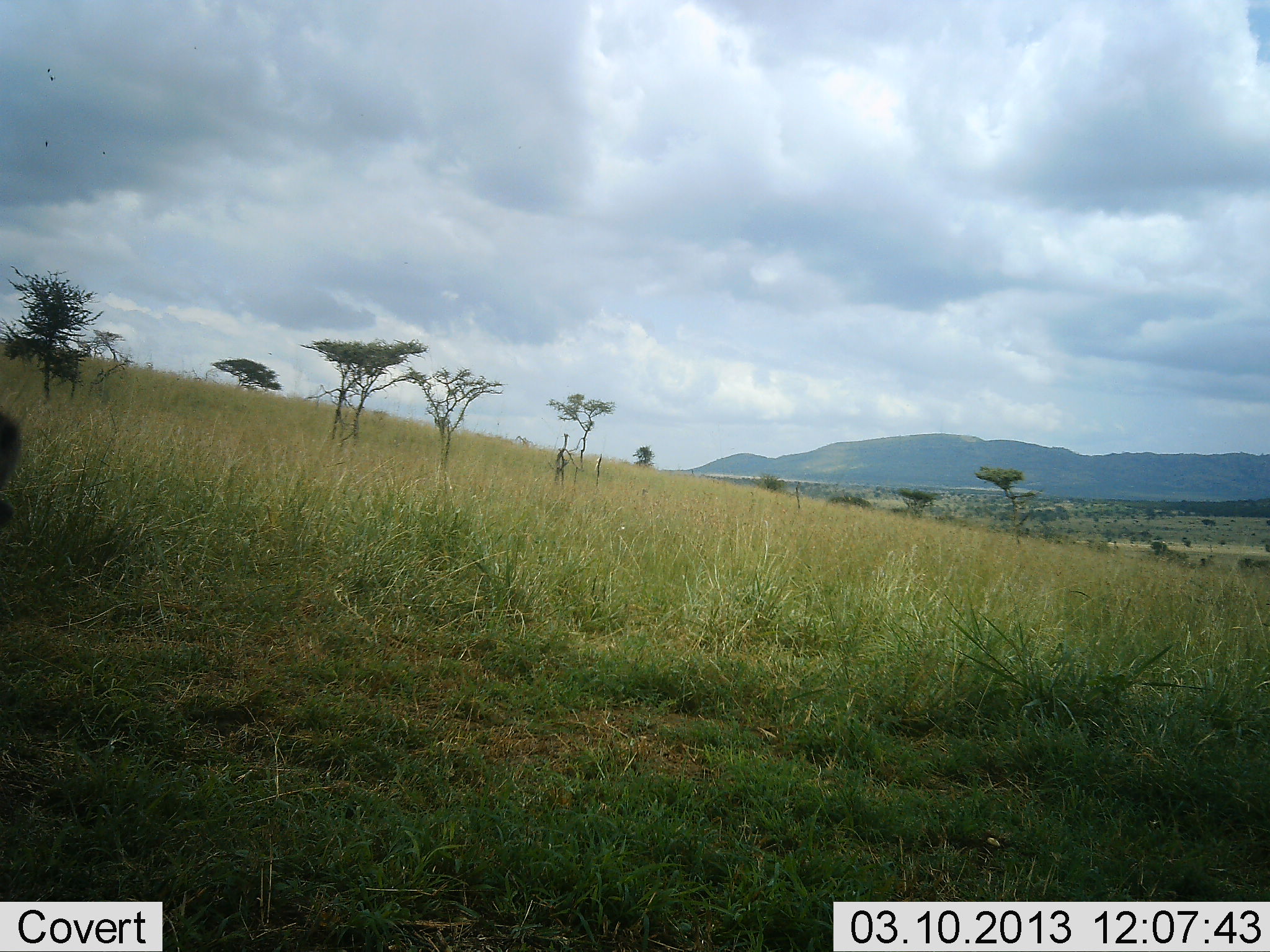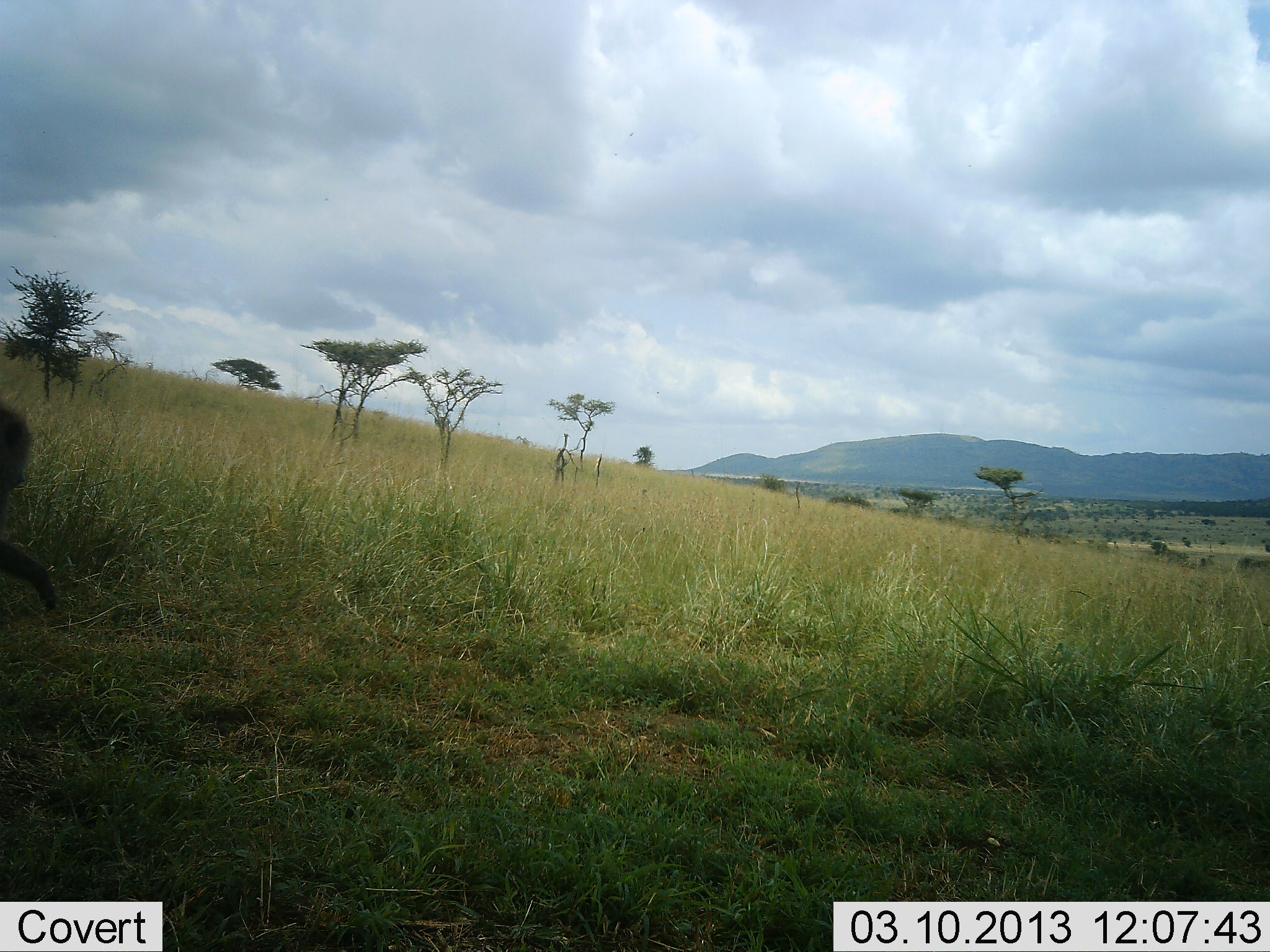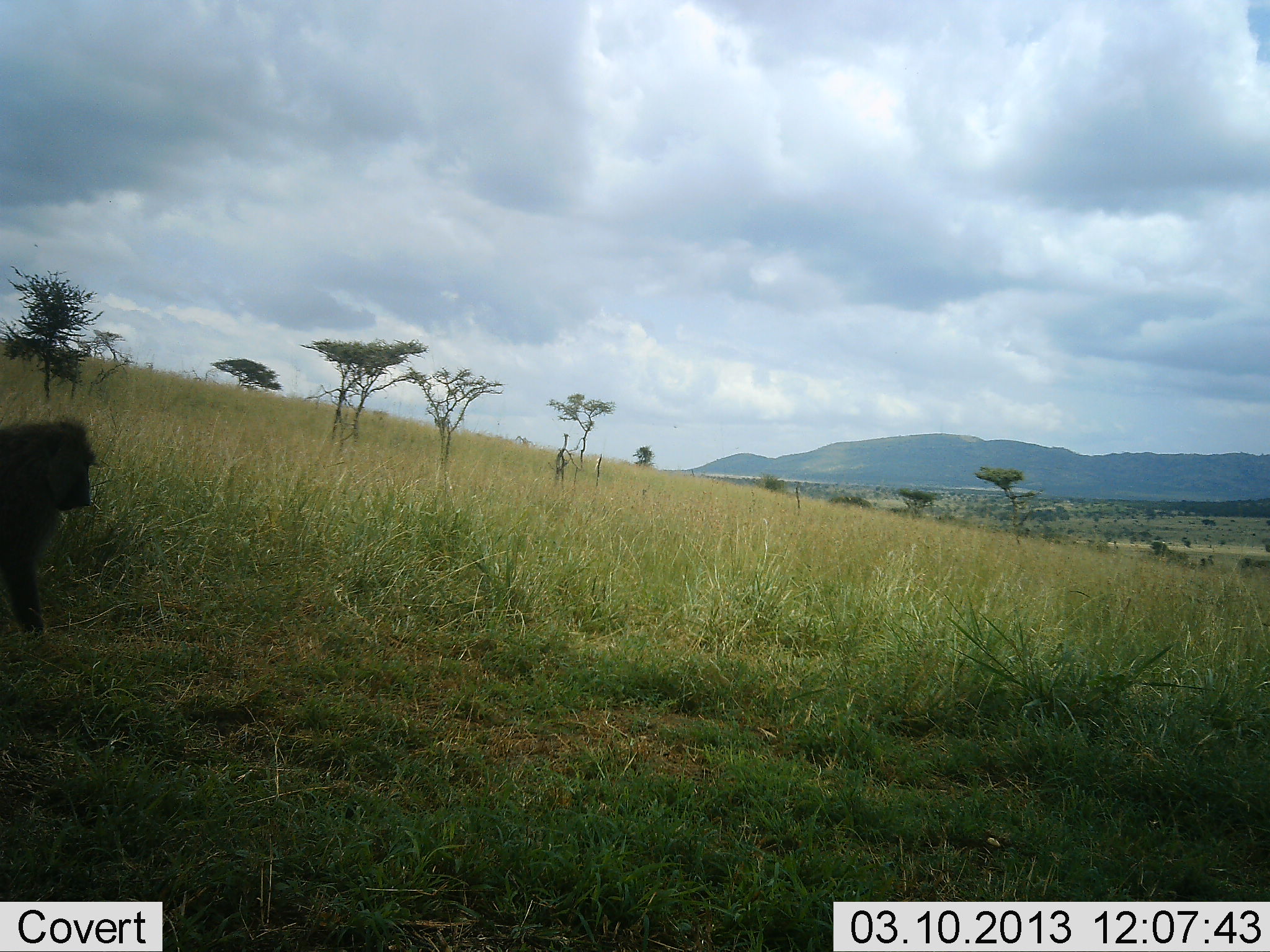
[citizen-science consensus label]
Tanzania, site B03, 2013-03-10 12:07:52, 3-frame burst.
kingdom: Animalia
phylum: Chordata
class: Mammalia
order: Primates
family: Cercopithecidae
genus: Papio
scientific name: Papio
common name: baboon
Baboon (Papio), count 1. Behavior (volunteer vote fractions): standing 9%, resting 4%, moving 74%, interacting 0%. Young present (vote fraction): 0%. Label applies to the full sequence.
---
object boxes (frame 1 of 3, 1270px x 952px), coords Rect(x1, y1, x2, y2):
animal: Rect(0, 413, 24, 472)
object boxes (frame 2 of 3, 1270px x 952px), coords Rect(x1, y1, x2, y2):
animal: Rect(0, 403, 59, 612)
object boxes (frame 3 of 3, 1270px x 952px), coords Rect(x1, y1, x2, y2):
animal: Rect(0, 417, 97, 640)